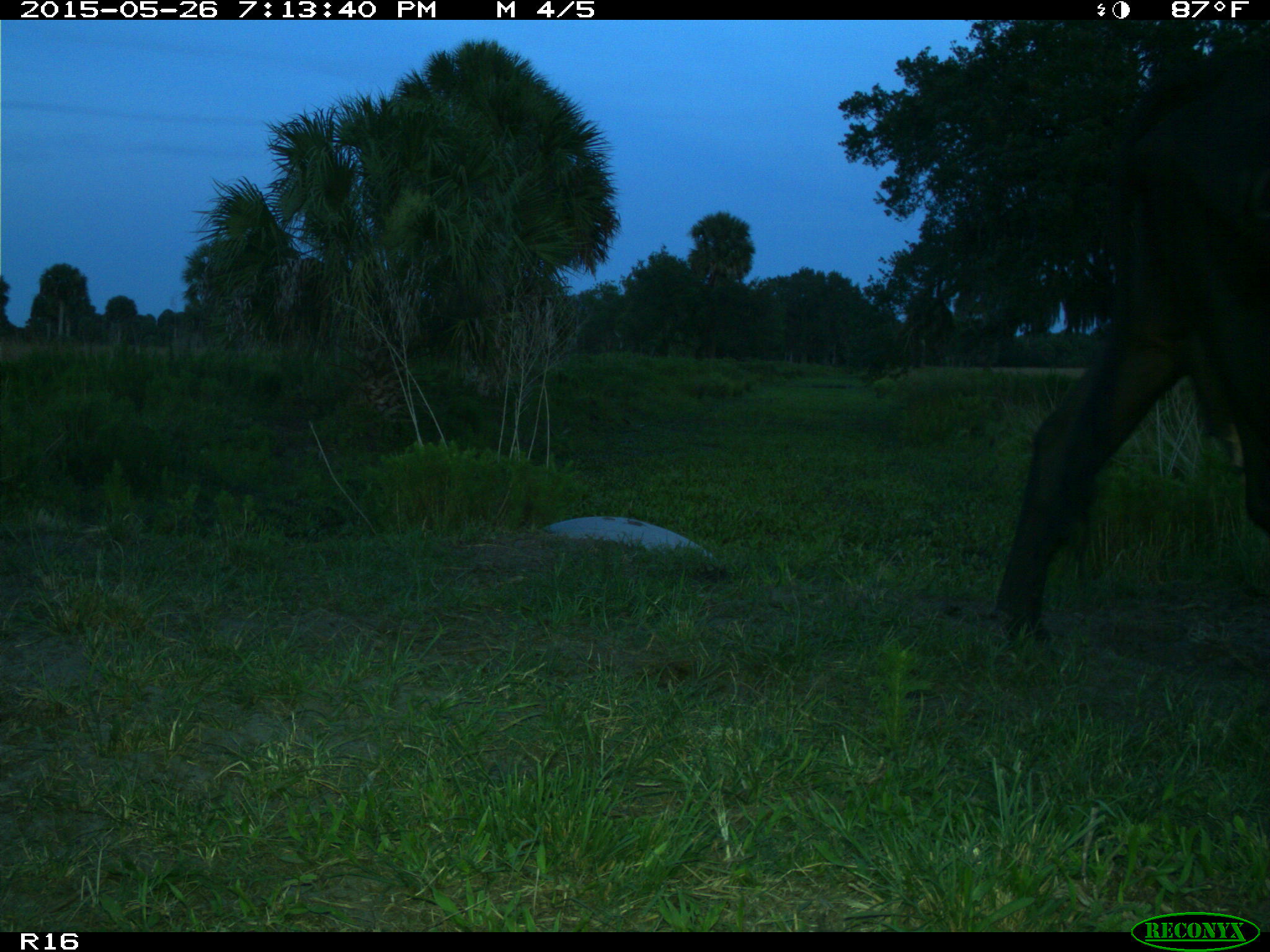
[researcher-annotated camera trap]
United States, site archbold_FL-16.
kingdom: Animalia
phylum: Chordata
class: Mammalia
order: Artiodactyla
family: Bovidae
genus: Bos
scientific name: Bos taurus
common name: domestic cow